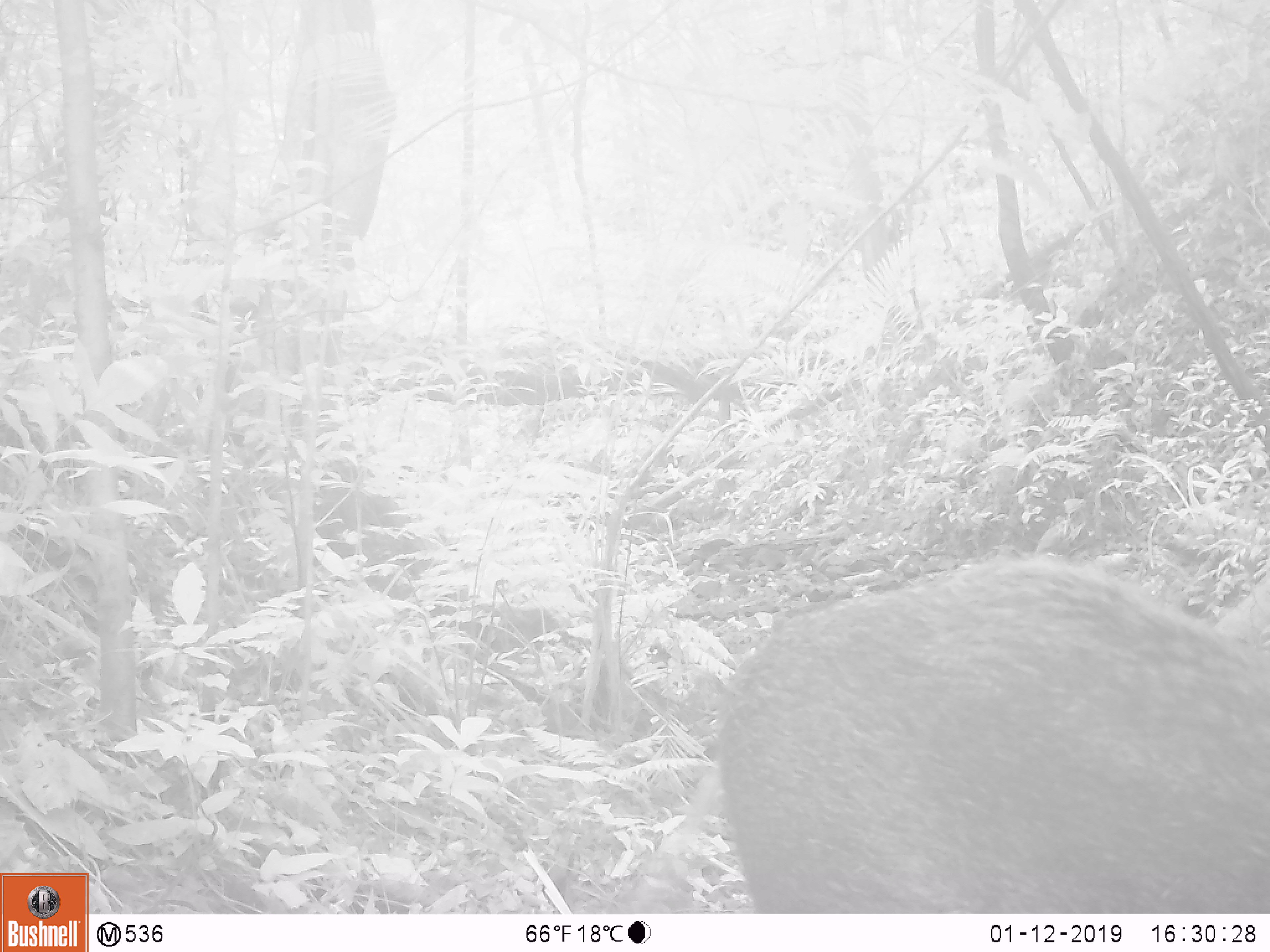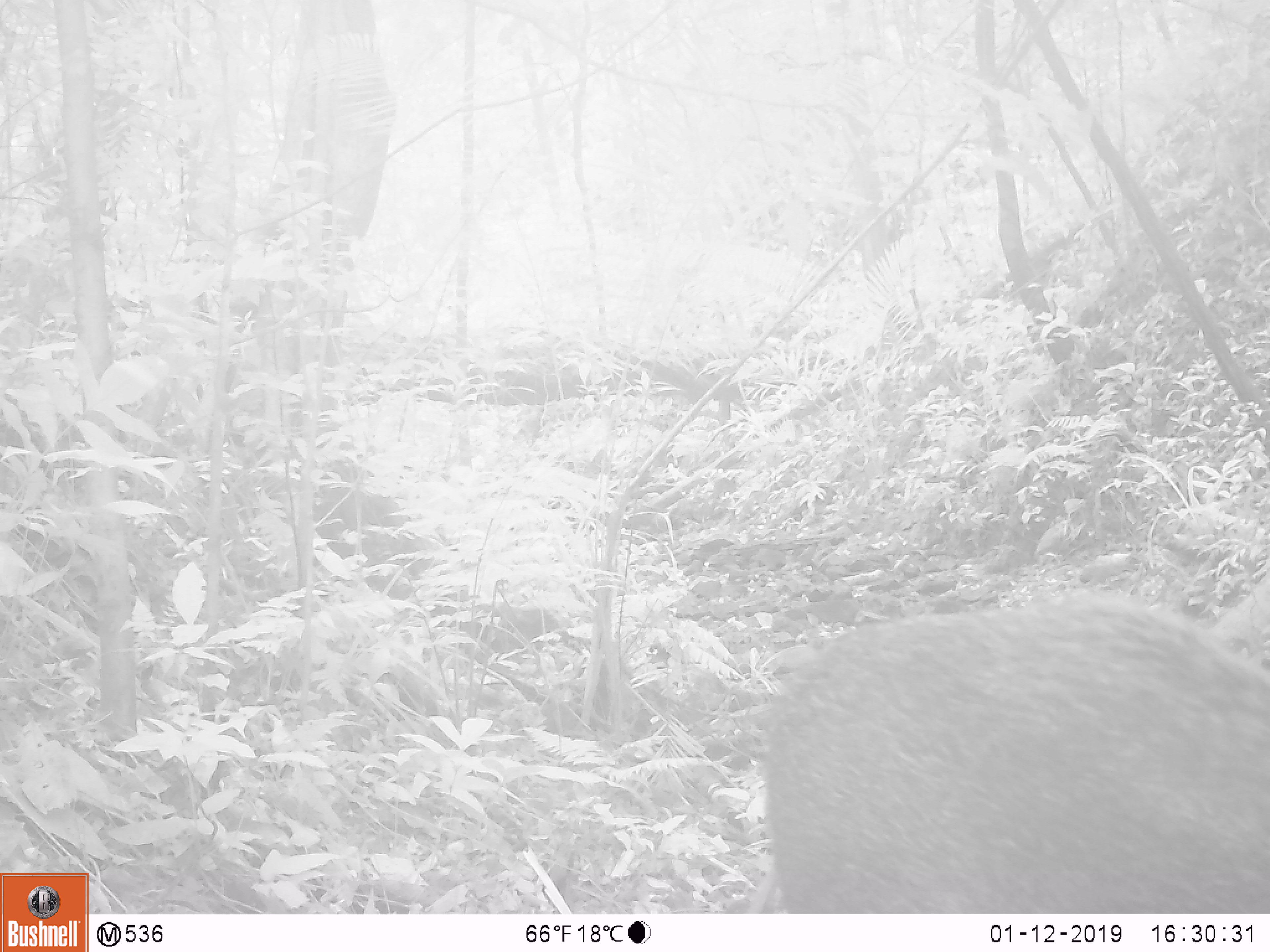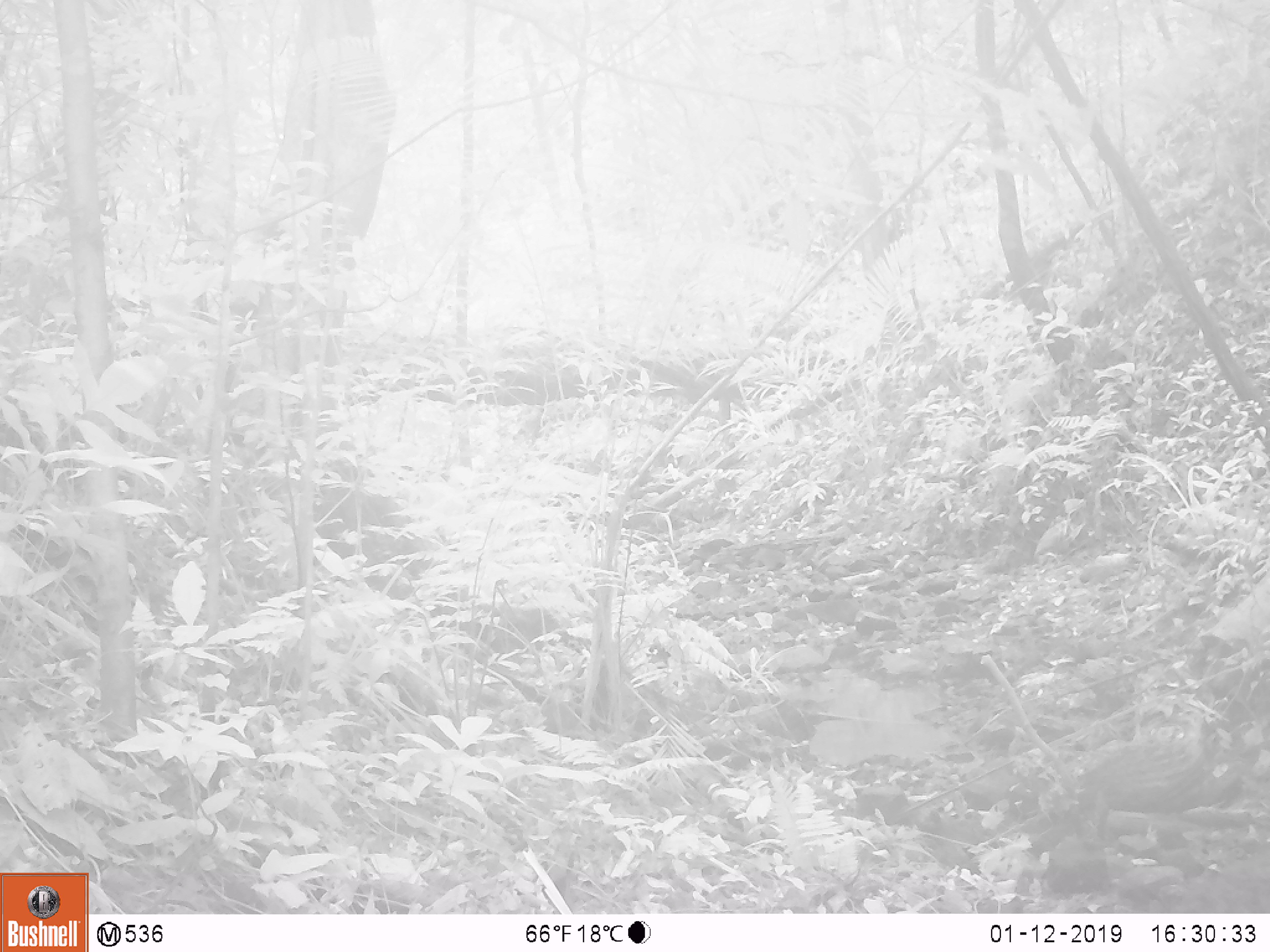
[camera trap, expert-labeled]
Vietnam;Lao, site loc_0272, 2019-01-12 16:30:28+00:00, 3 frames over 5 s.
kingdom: Animalia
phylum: Chordata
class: Mammalia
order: Artiodactyla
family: Suidae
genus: Sus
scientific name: Sus scrofa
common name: eurasian wild pig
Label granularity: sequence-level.